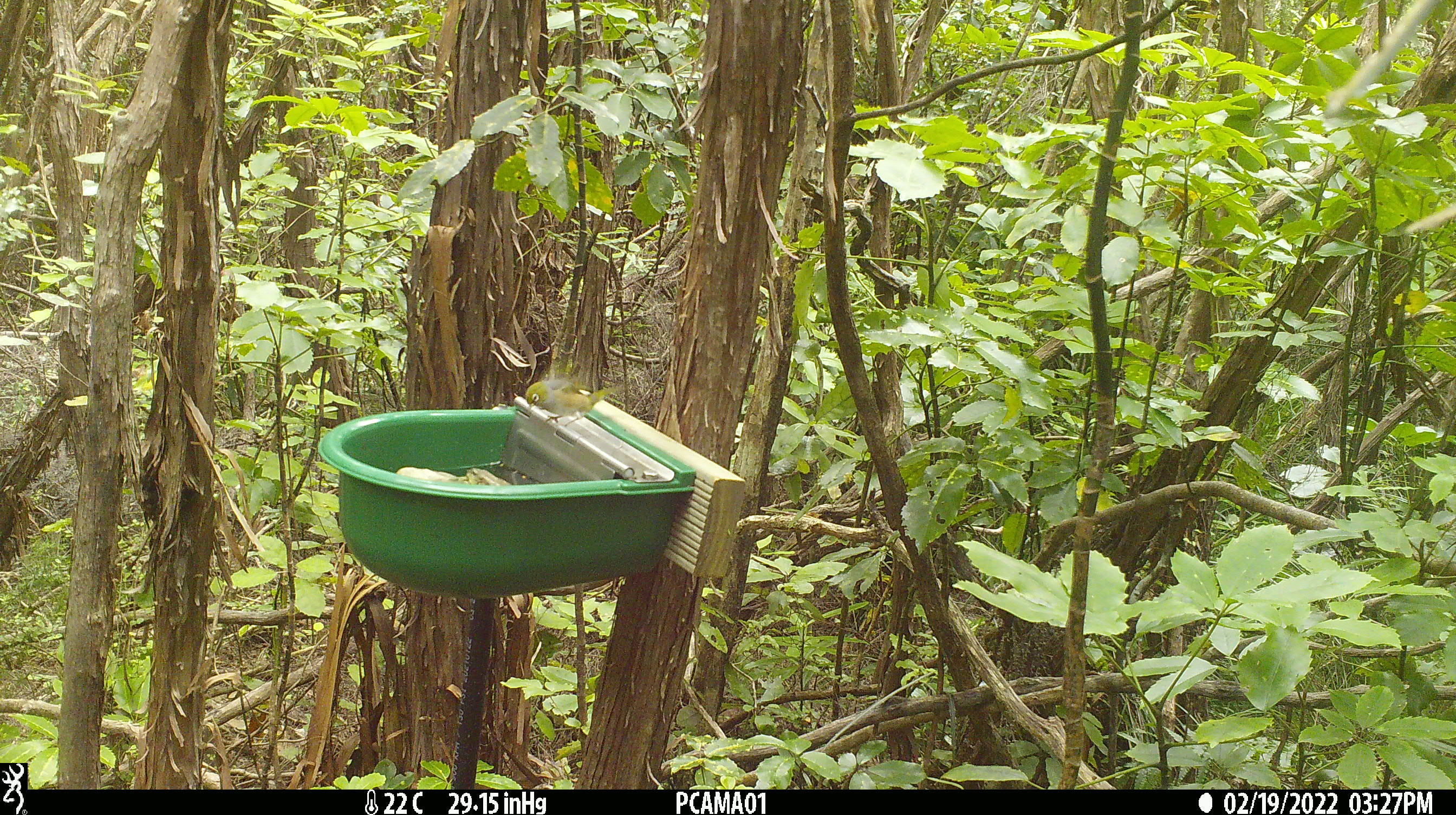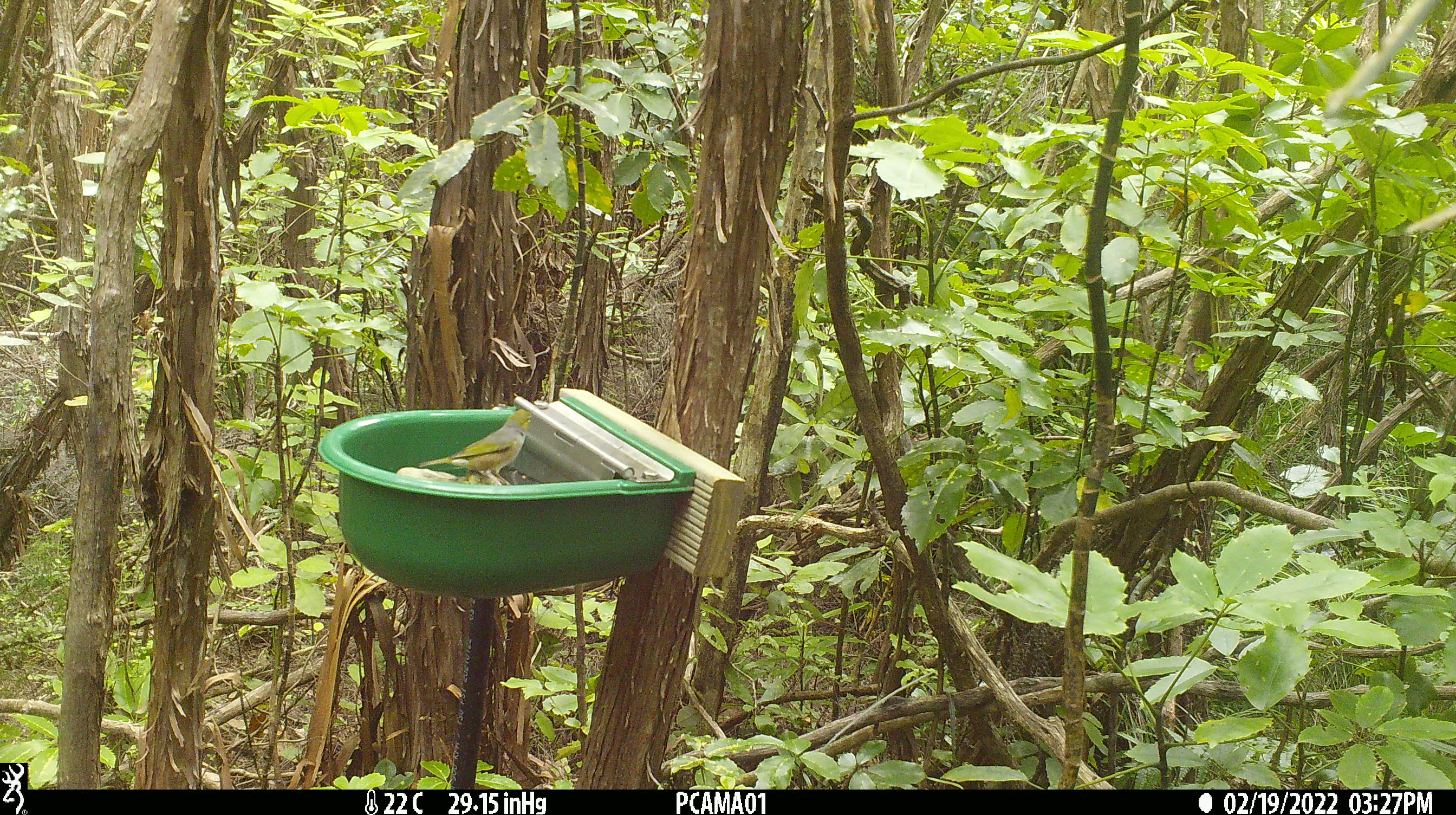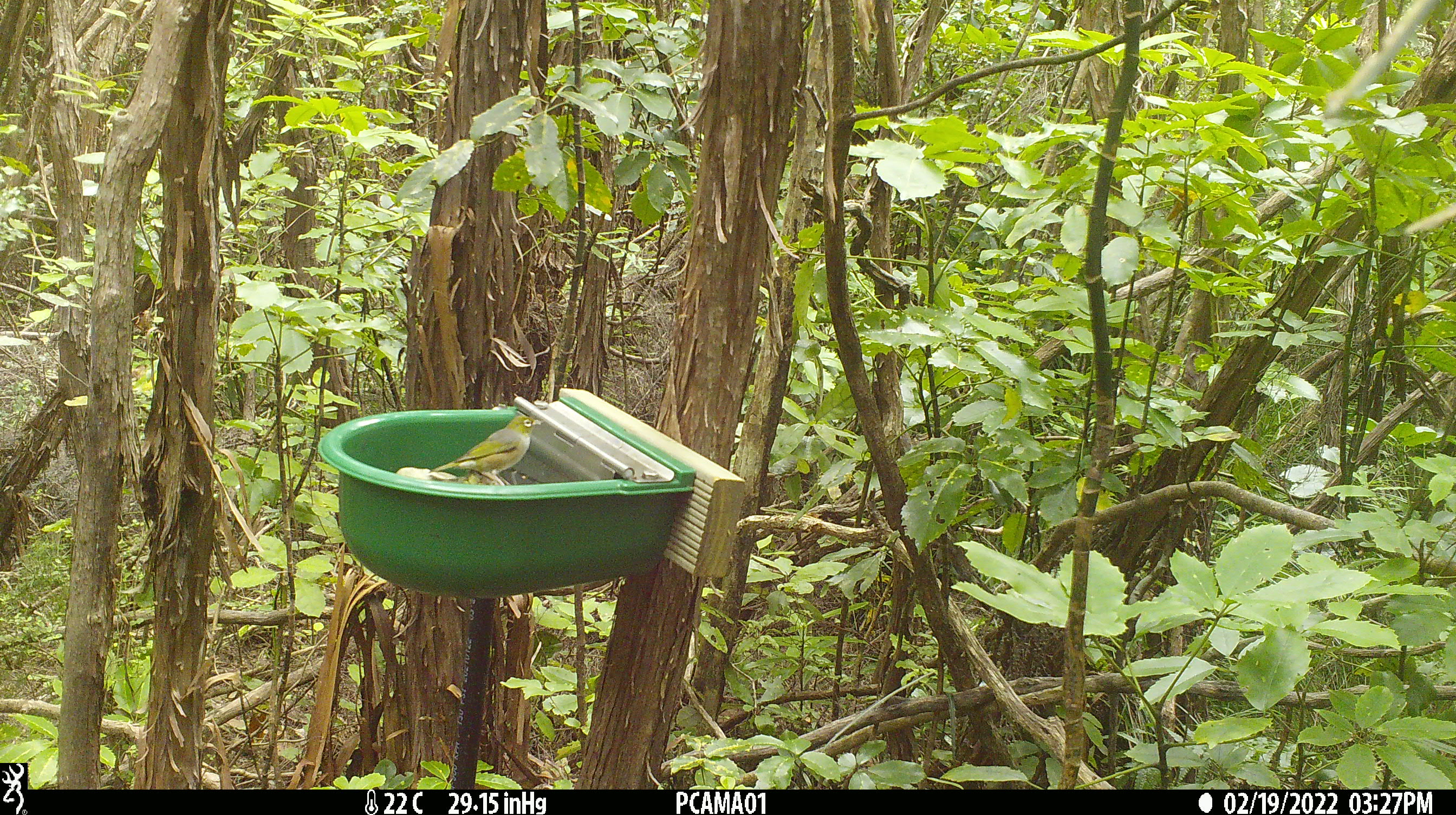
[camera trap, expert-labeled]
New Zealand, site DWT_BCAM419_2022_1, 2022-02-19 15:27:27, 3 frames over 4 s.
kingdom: Animalia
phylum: Chordata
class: Aves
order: Passeriformes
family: Zosteropidae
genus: Zosterops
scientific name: Zosterops lateralis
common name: silvereye